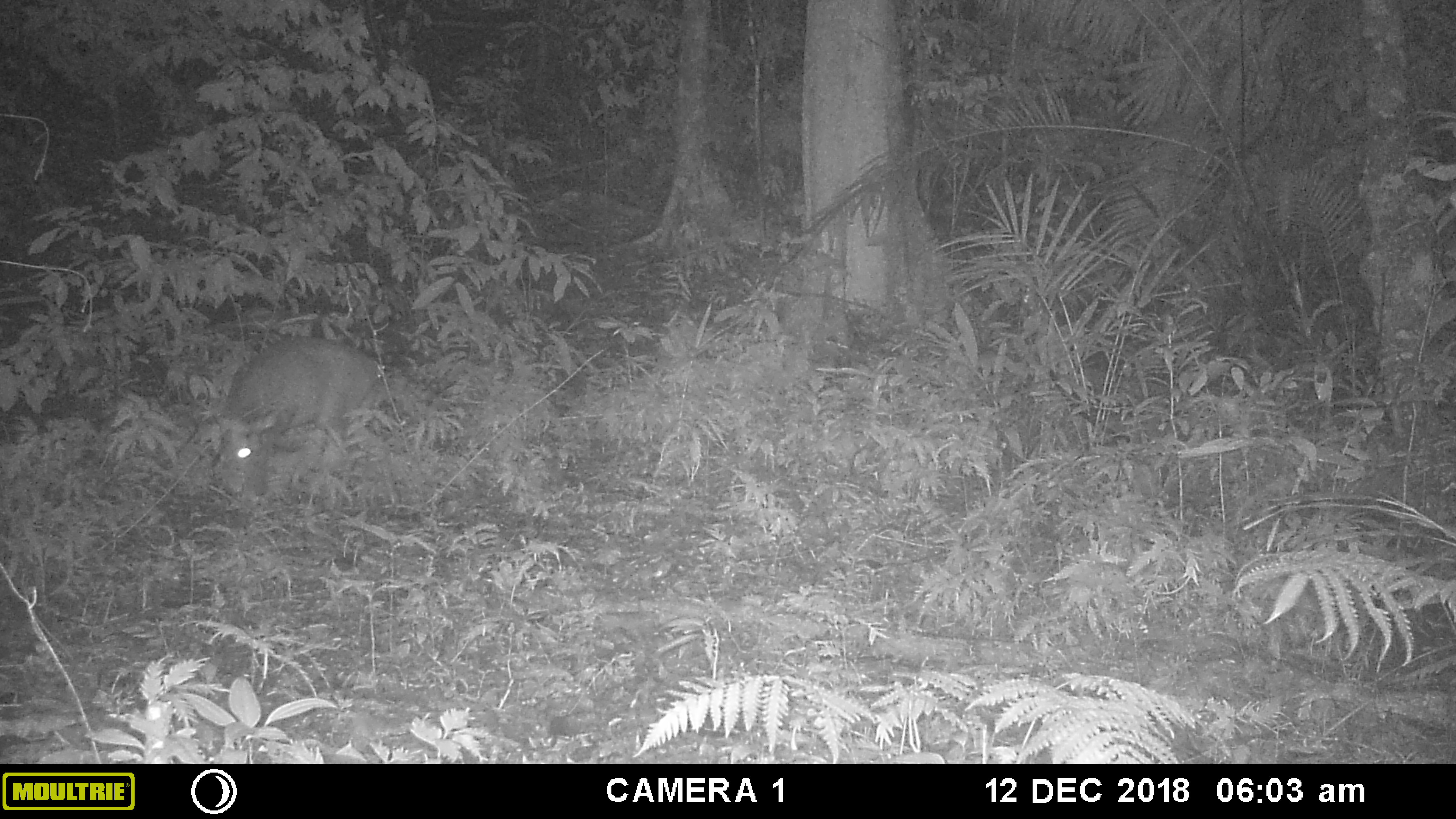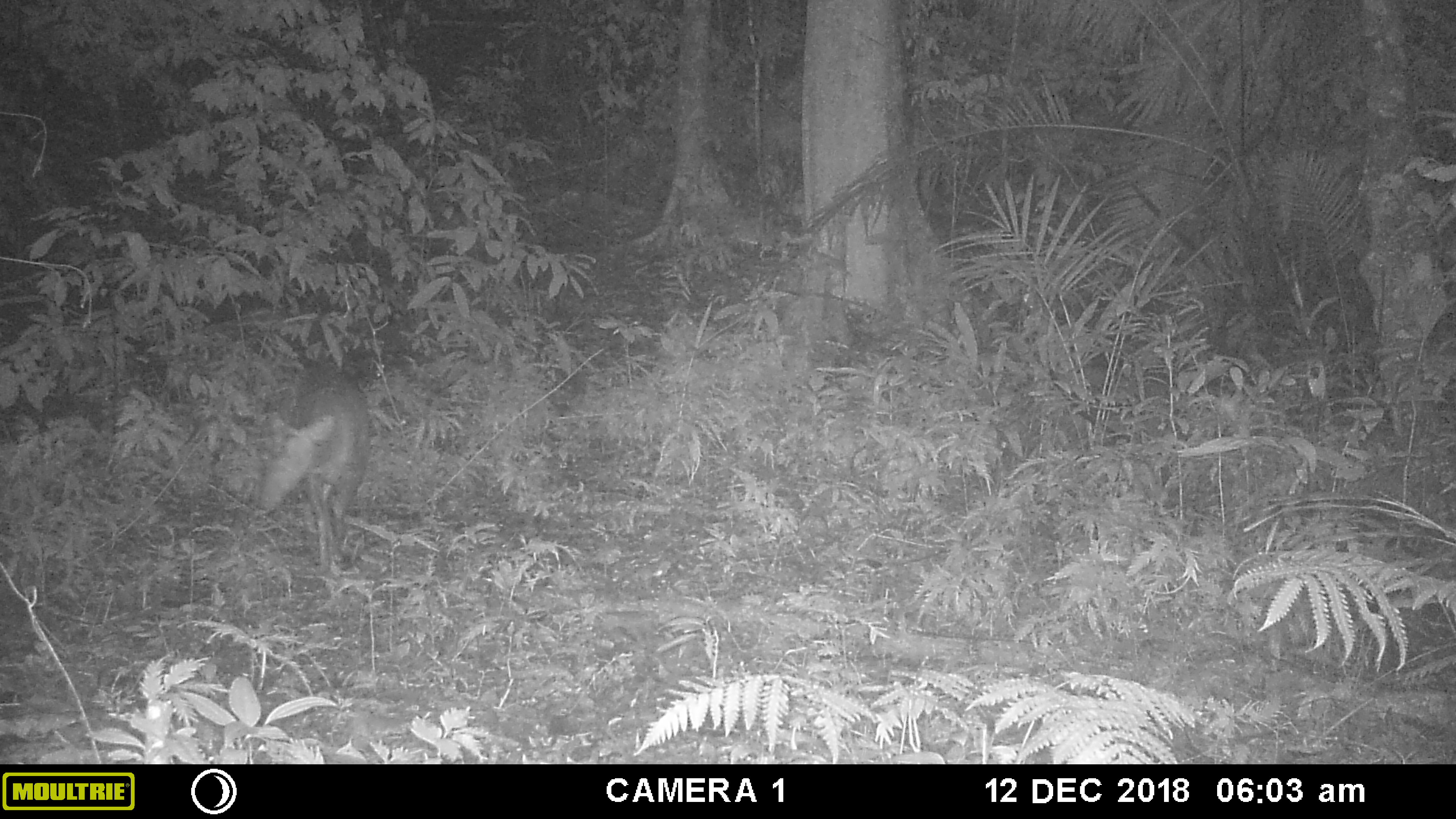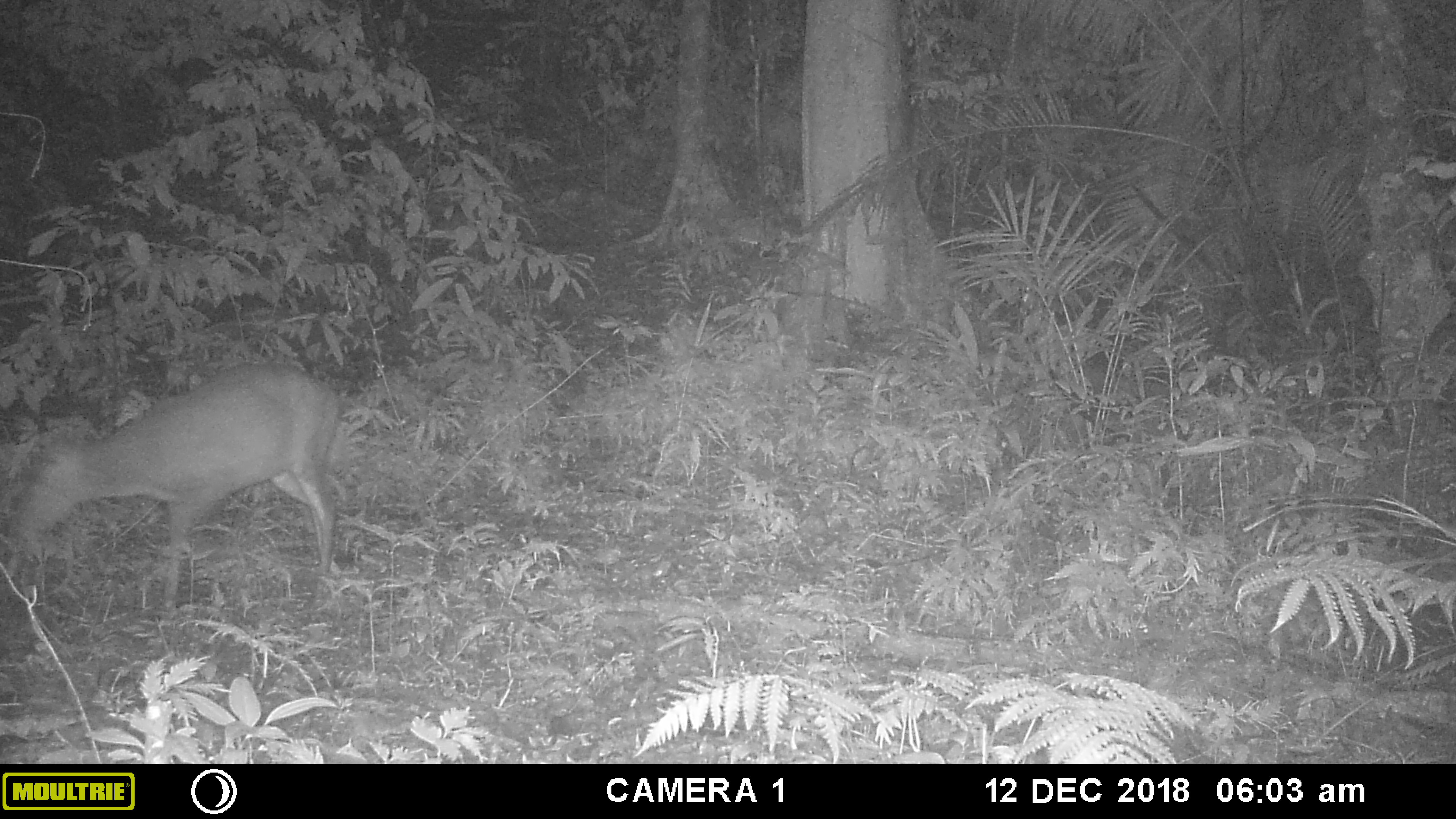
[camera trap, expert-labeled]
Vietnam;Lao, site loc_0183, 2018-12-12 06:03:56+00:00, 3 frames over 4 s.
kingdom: Animalia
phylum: Chordata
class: Mammalia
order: Artiodactyla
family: Cervidae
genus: Muntiacus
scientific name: Muntiacus rooseveltorum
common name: roosevelt's muntjac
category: roosevelts muntjac group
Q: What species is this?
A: Roosevelts muntjac group (roosevelt's muntjac) (Muntiacus rooseveltorum).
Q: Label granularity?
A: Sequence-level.